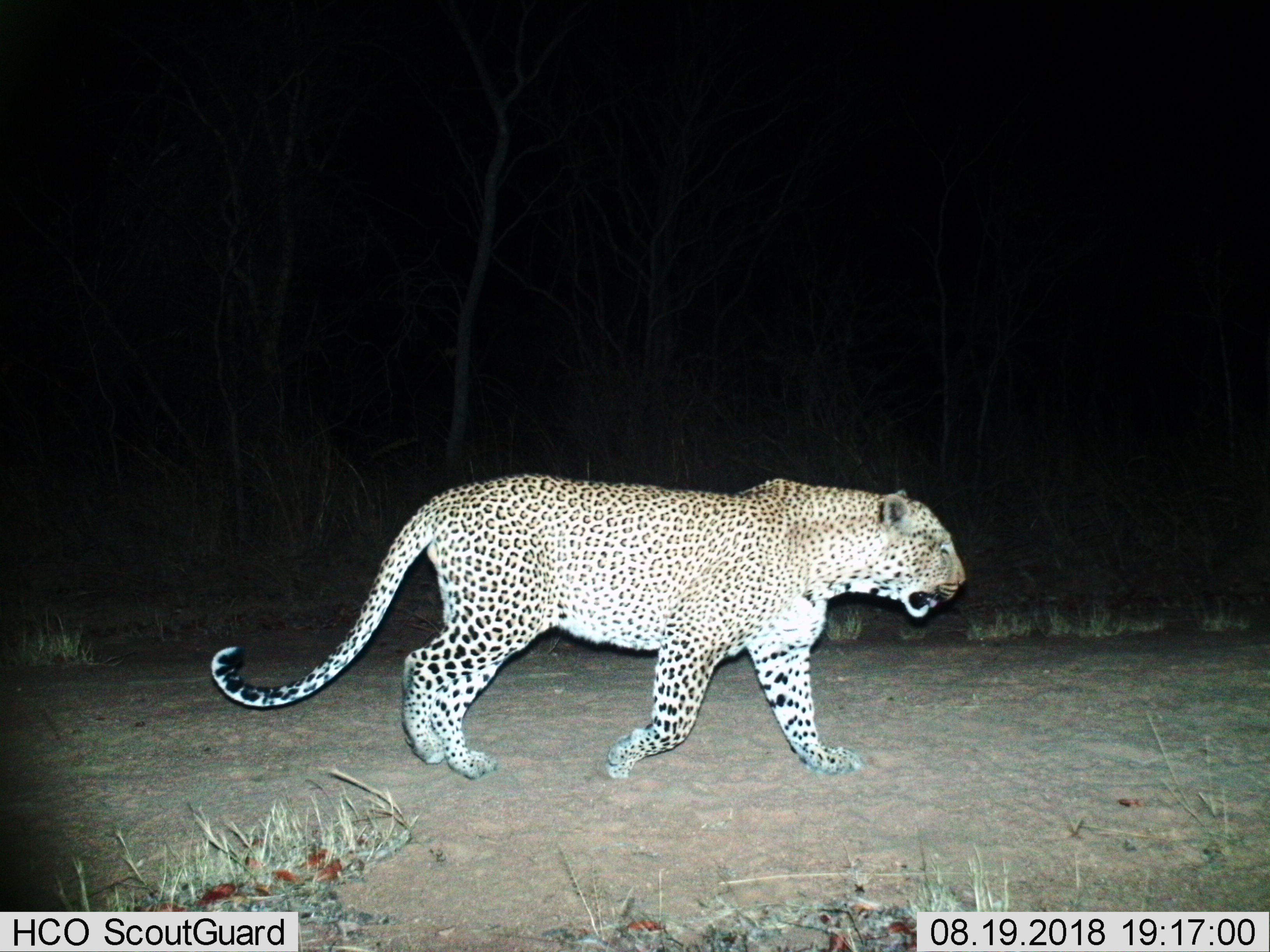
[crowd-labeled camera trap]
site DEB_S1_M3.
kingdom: Animalia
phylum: Chordata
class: Mammalia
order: Carnivora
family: Felidae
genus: Panthera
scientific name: Panthera pardus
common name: leopard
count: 1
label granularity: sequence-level